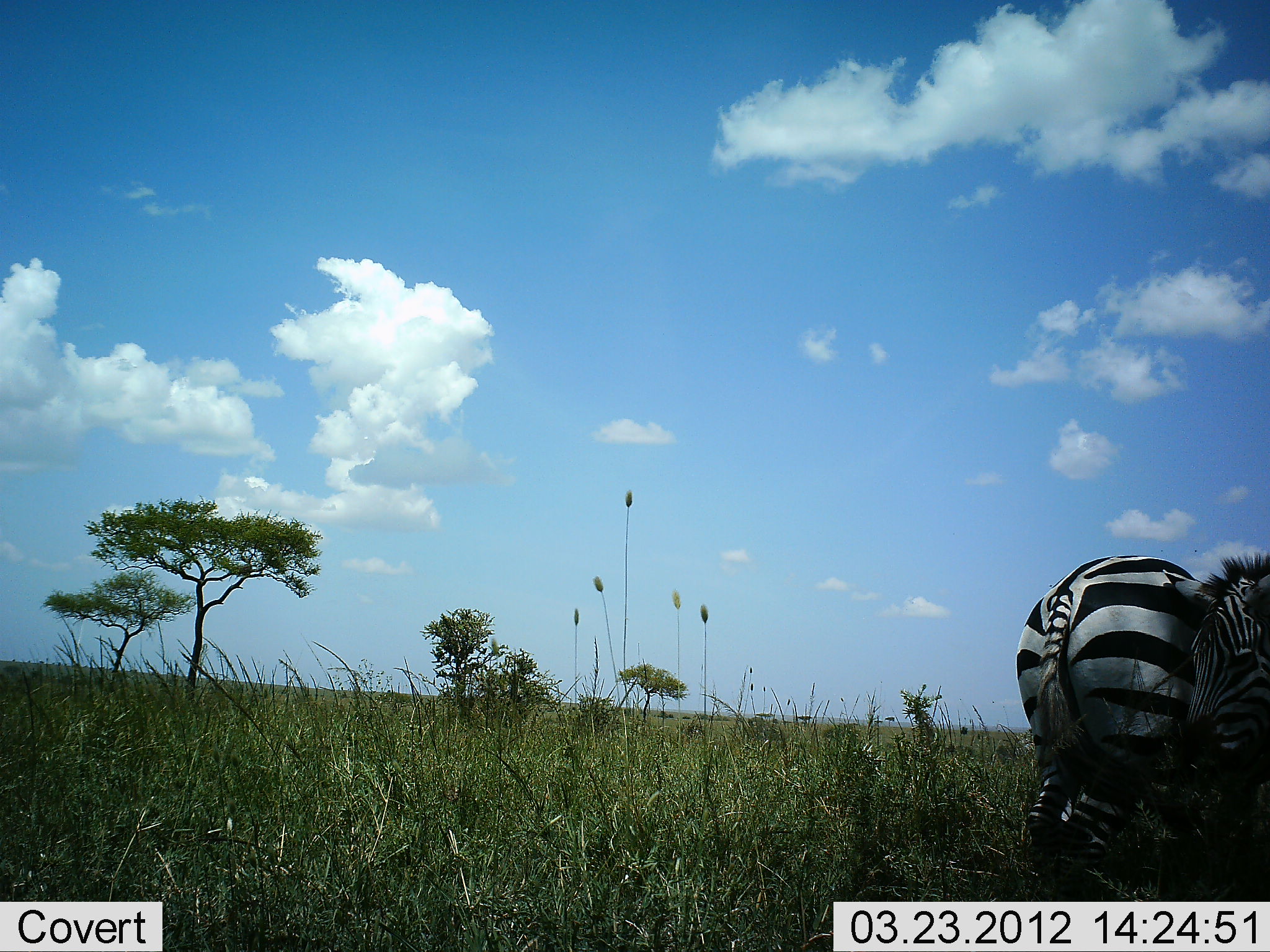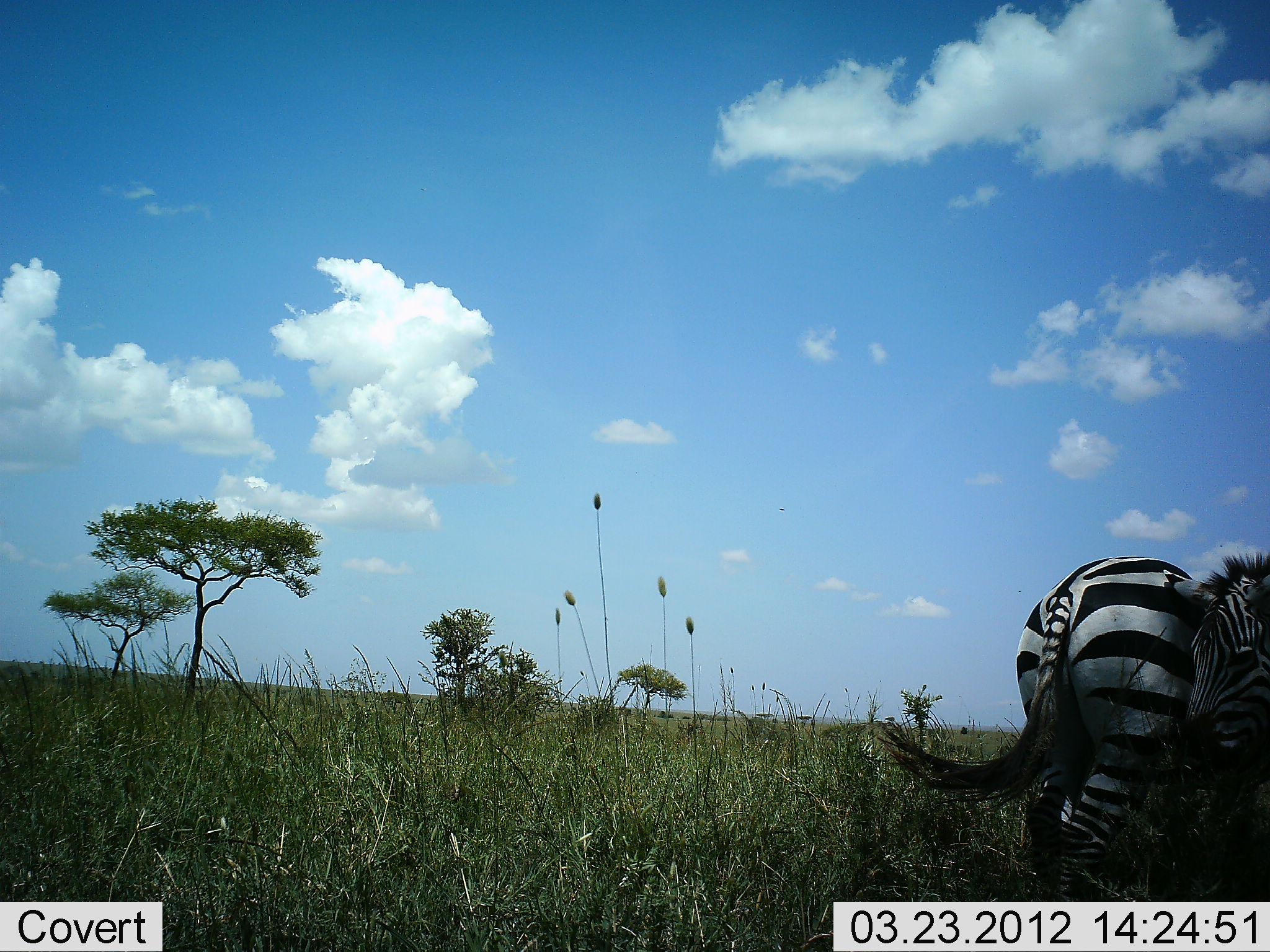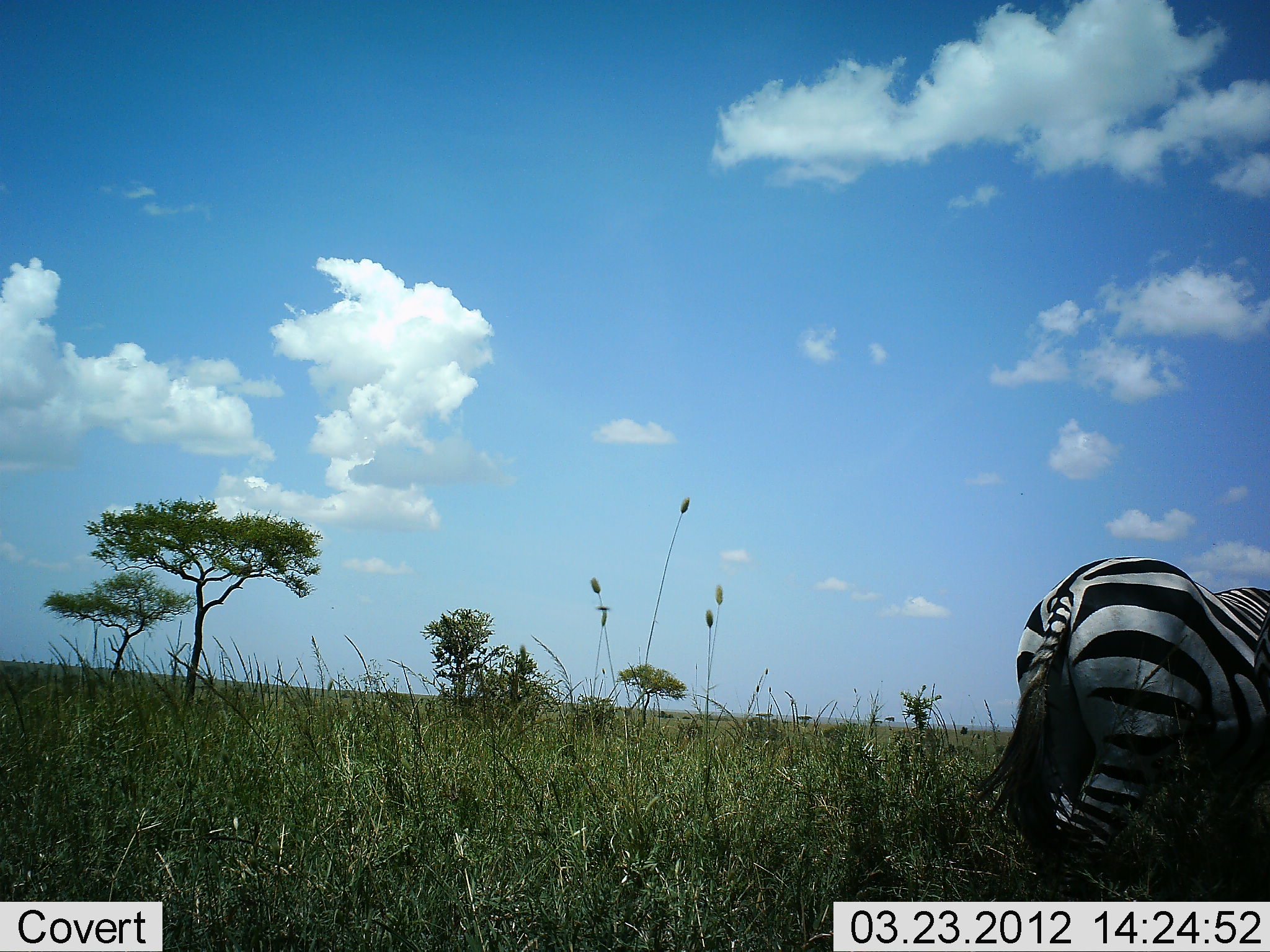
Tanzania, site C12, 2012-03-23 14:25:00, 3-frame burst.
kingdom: Animalia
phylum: Chordata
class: Mammalia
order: Perissodactyla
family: Equidae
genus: Equus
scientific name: Equus quagga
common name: plains zebra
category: zebra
Zebra (plains zebra) (Equus quagga), count 2. Behavior (volunteer vote fractions): standing 82%, resting 6%, moving 6%, interacting 24%. Young present (vote fraction): 0%. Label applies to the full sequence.